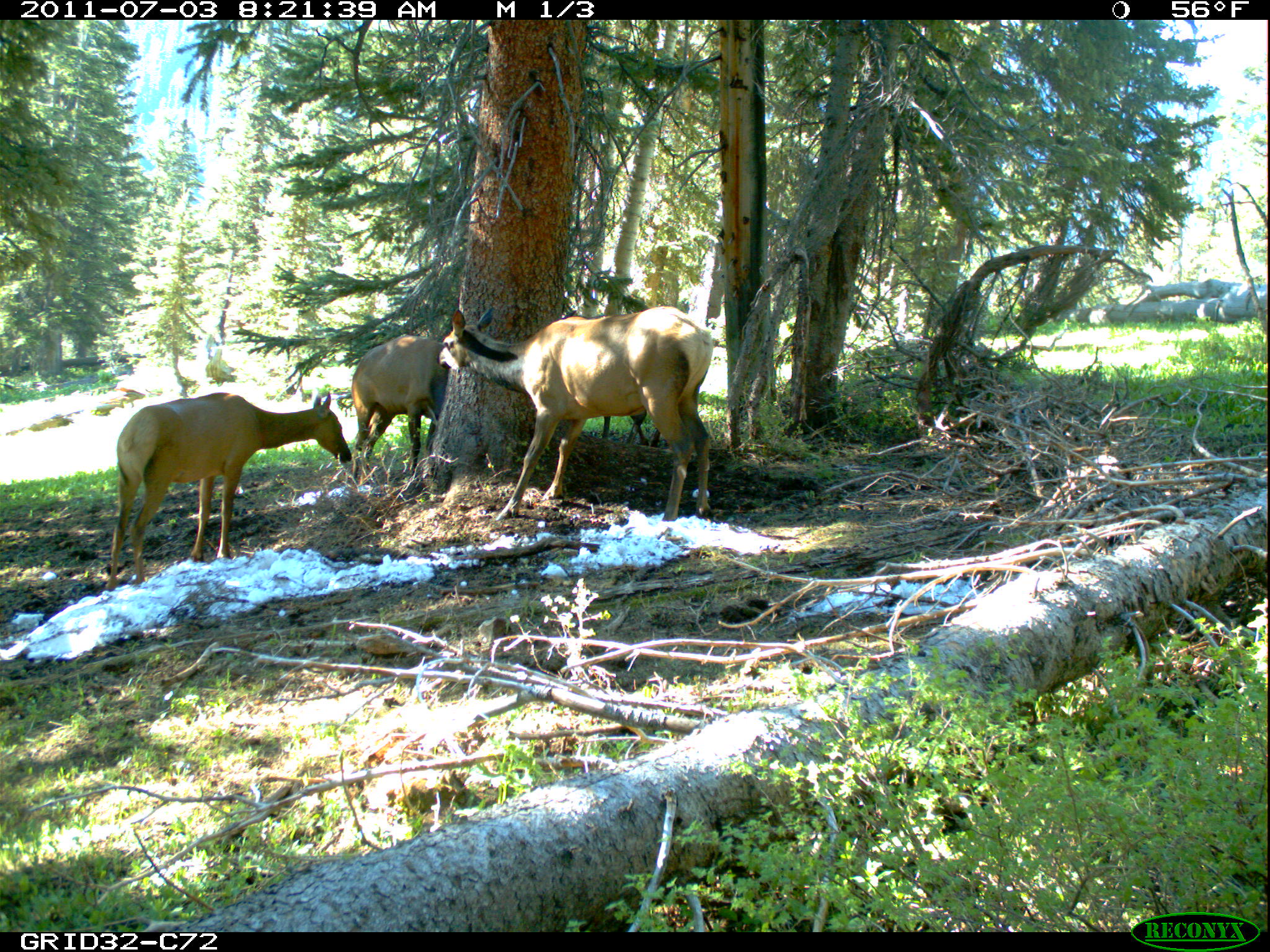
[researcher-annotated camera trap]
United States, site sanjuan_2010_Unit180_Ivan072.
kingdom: Animalia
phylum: Chordata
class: Mammalia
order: Artiodactyla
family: Cervidae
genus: Cervus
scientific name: Cervus elaphus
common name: red deer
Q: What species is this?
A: Cervus elaphus (red deer).